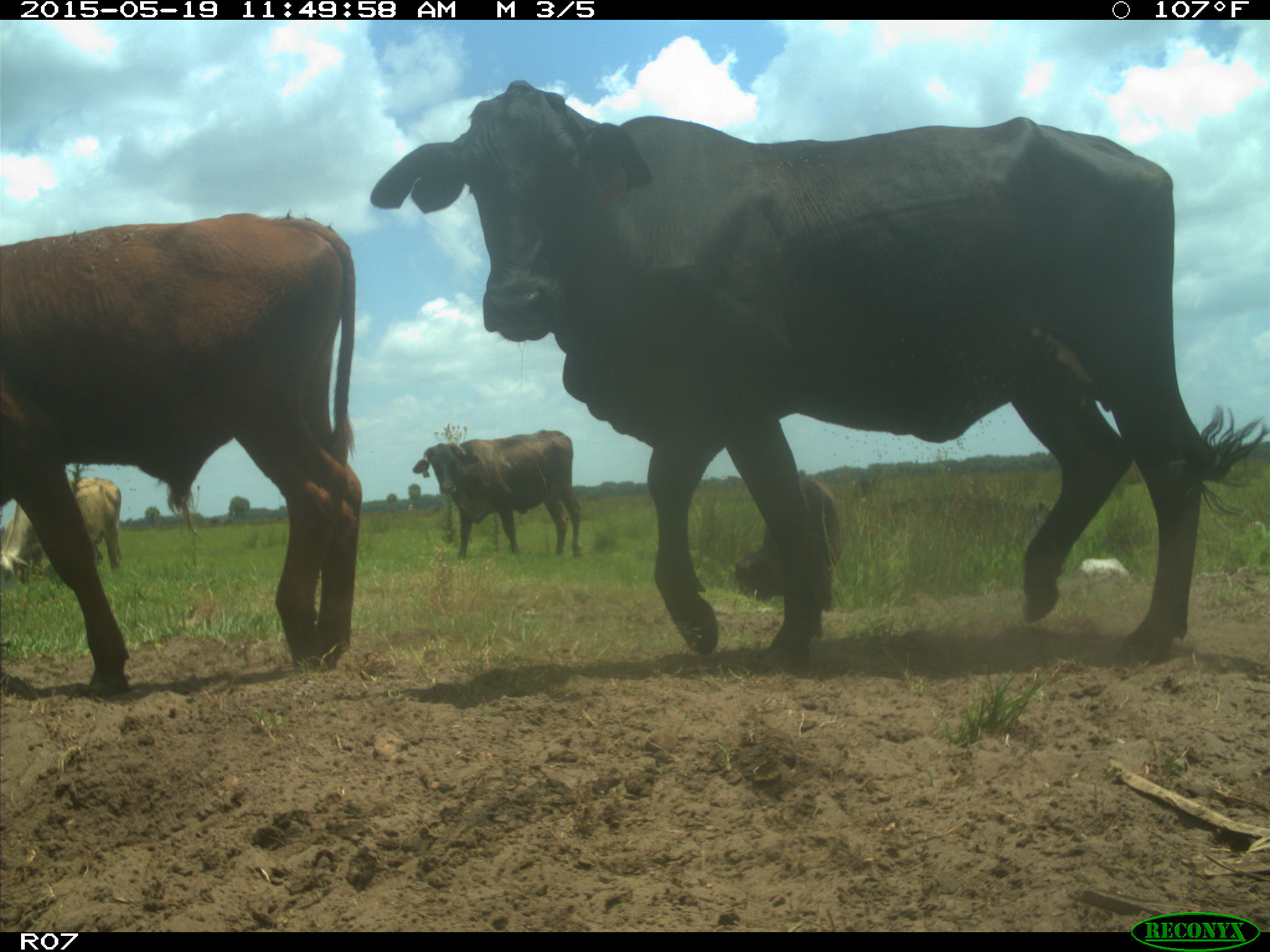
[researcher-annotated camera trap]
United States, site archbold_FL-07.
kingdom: Animalia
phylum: Chordata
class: Mammalia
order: Artiodactyla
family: Bovidae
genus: Bos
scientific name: Bos taurus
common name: domestic cow